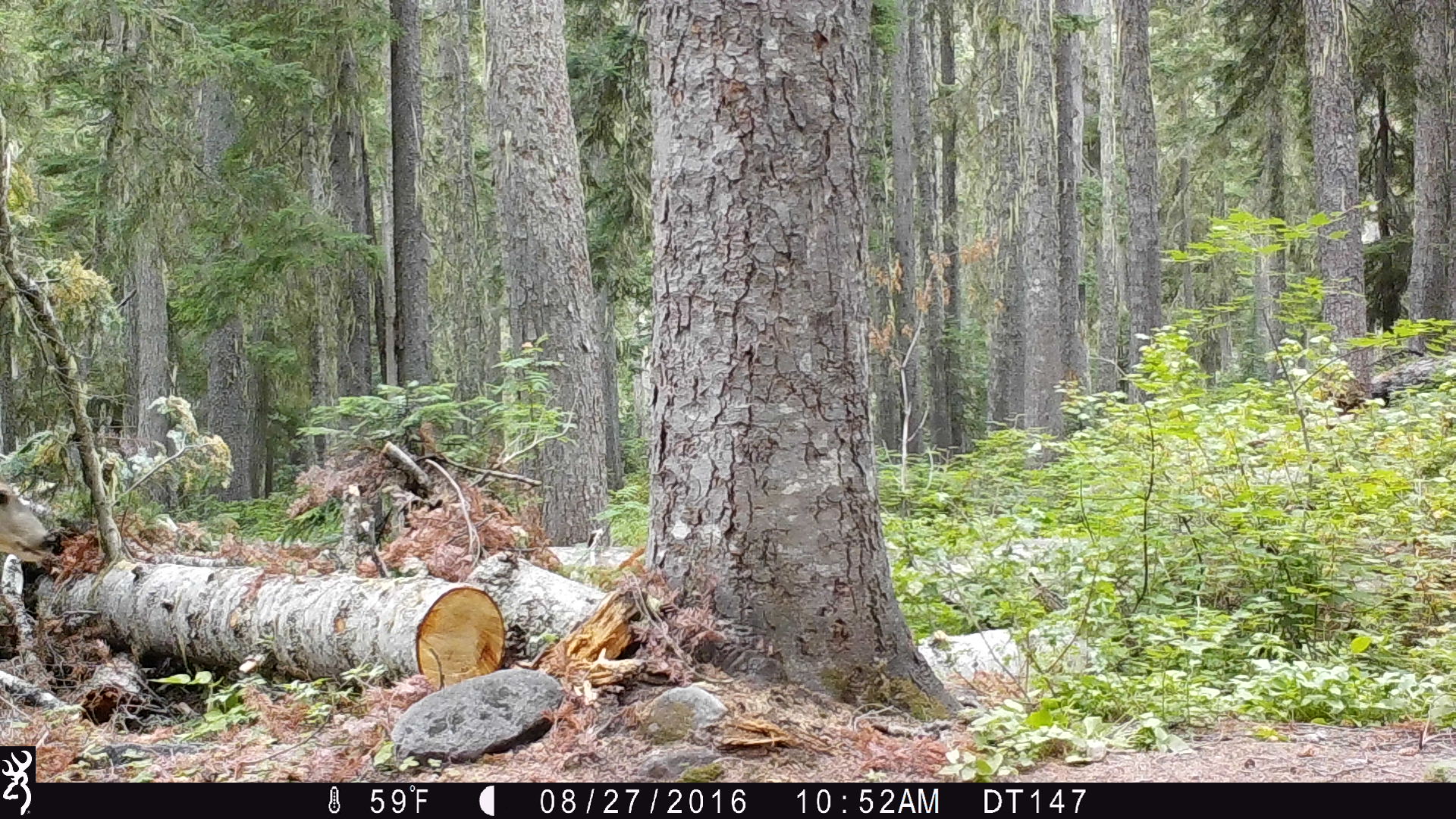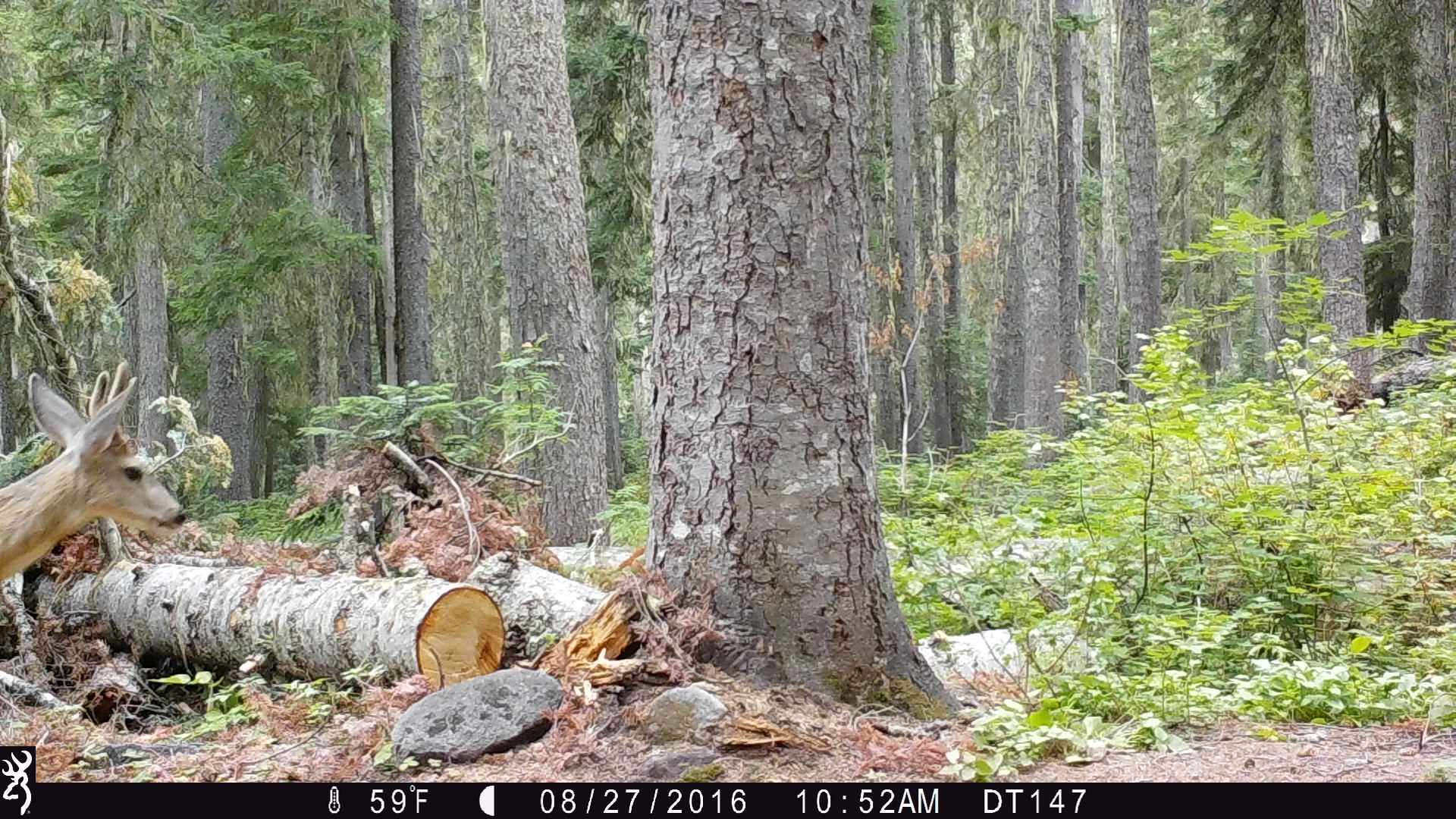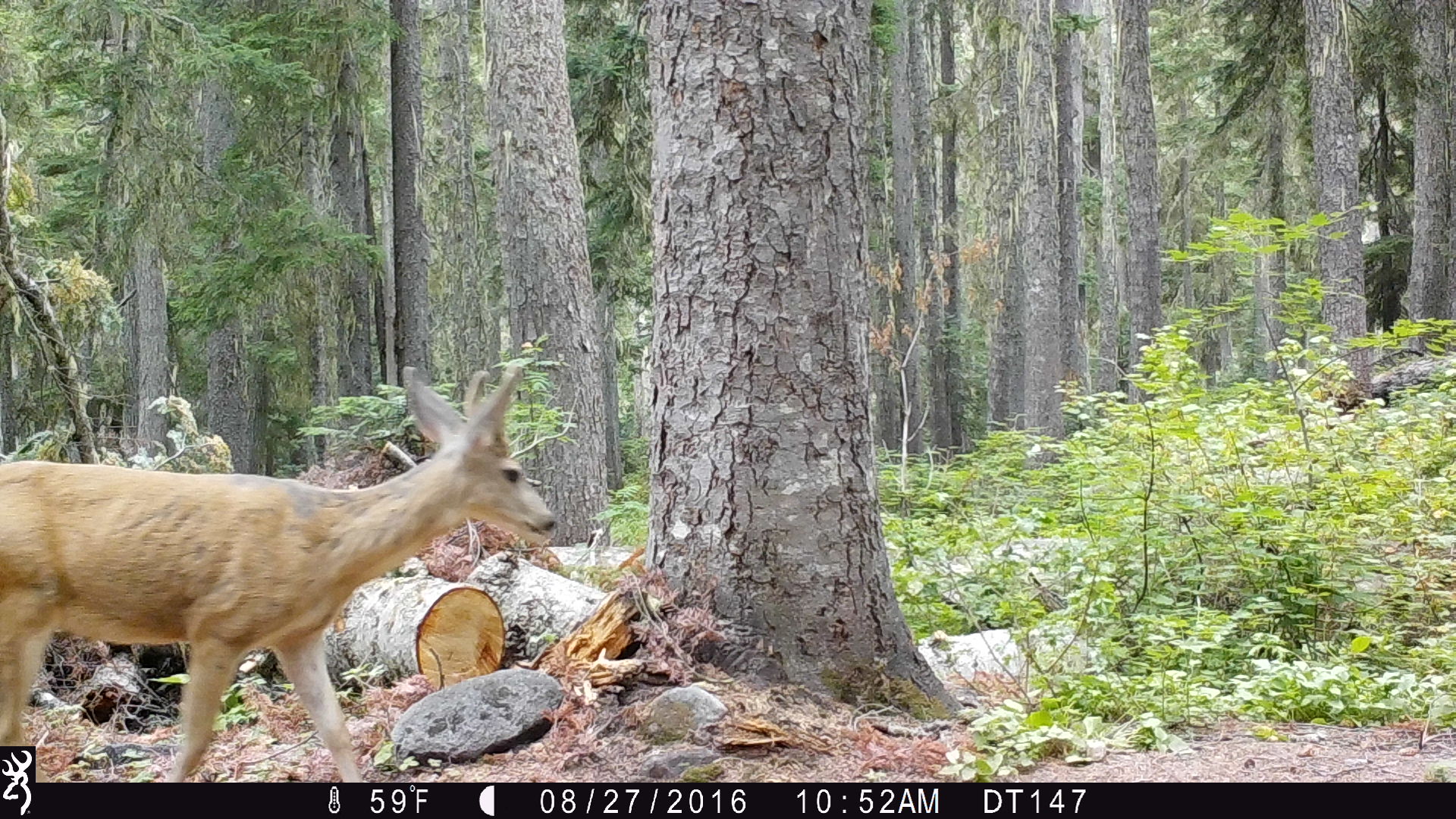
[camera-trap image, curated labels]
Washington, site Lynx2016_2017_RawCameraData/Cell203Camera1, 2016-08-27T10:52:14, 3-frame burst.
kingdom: Animalia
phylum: Chordata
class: Mammalia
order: Artiodactyla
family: Cervidae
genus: Odocoileus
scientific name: Odocoileus hemionus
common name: mule deer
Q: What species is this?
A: Odocoileus hemionus (mule deer).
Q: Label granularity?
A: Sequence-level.